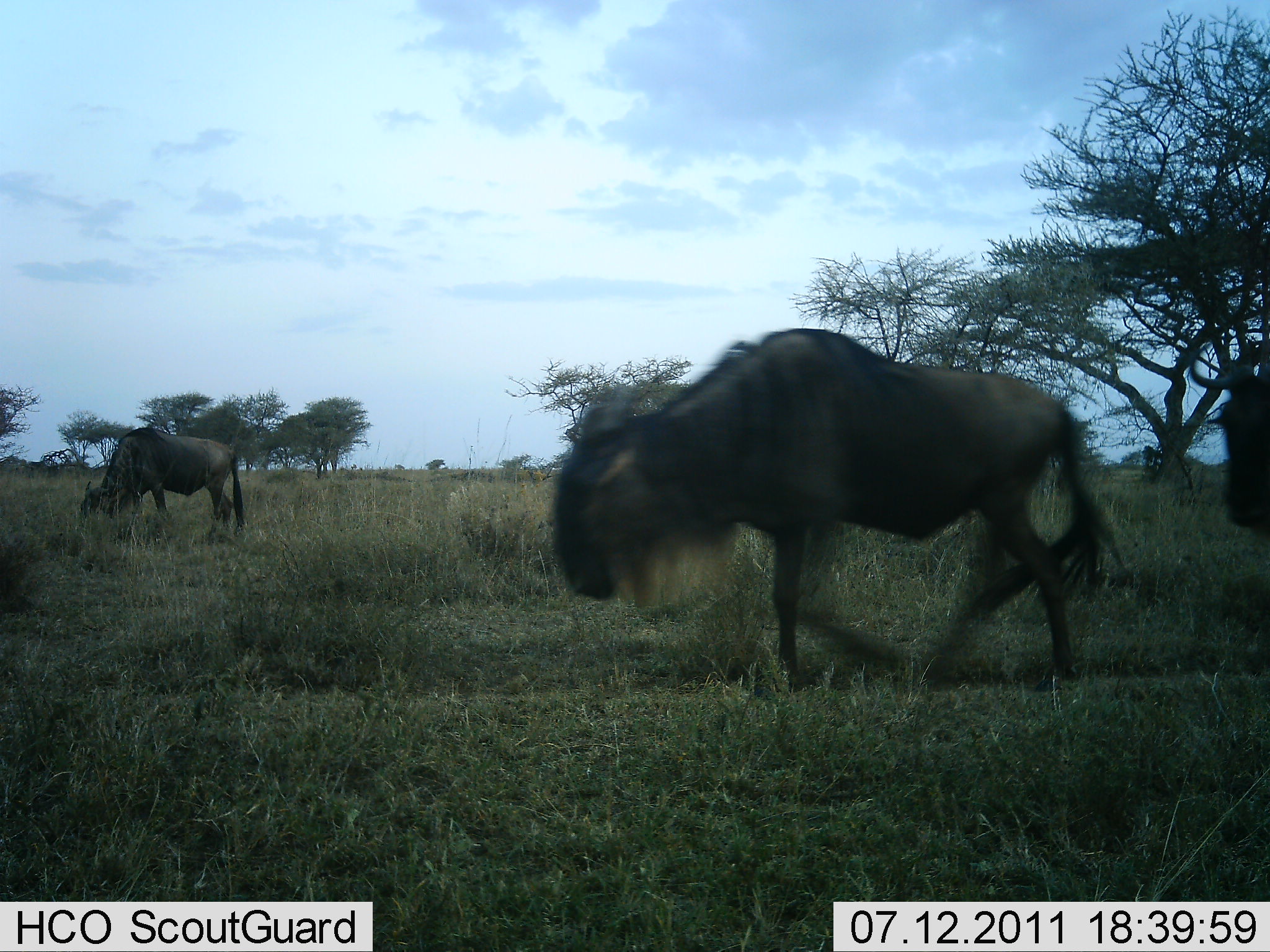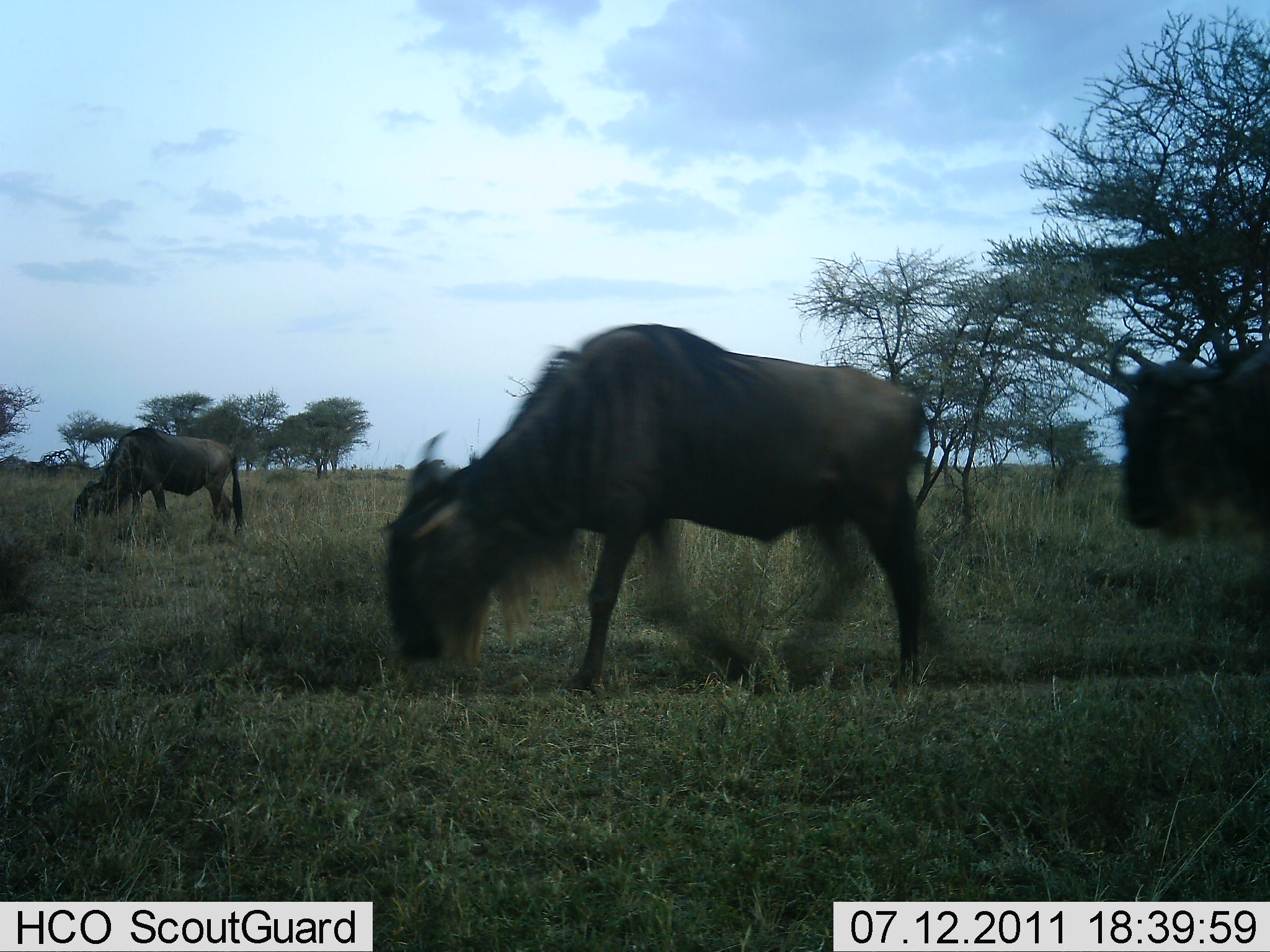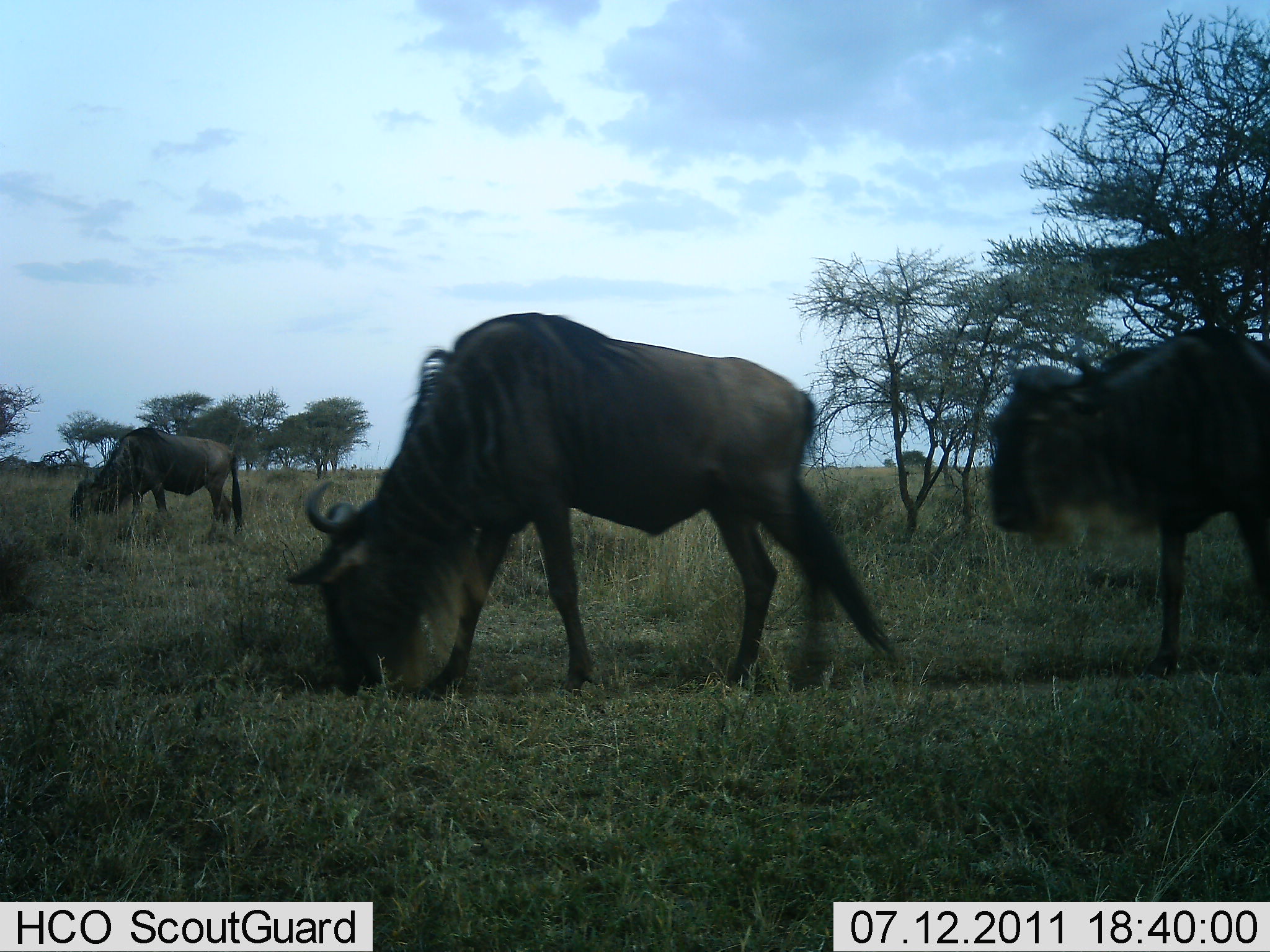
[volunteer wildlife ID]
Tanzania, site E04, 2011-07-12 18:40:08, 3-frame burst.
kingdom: Animalia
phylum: Chordata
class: Mammalia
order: Artiodactyla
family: Bovidae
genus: Connochaetes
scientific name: Connochaetes taurinus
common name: blue wildebeest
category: wildebeest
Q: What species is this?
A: Wildebeest (blue wildebeest) (Connochaetes taurinus).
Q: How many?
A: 3.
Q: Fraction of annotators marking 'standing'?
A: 43%.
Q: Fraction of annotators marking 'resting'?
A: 0%.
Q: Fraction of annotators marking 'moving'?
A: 86%.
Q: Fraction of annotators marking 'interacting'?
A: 0%.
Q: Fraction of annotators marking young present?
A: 0%.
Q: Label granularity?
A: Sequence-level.